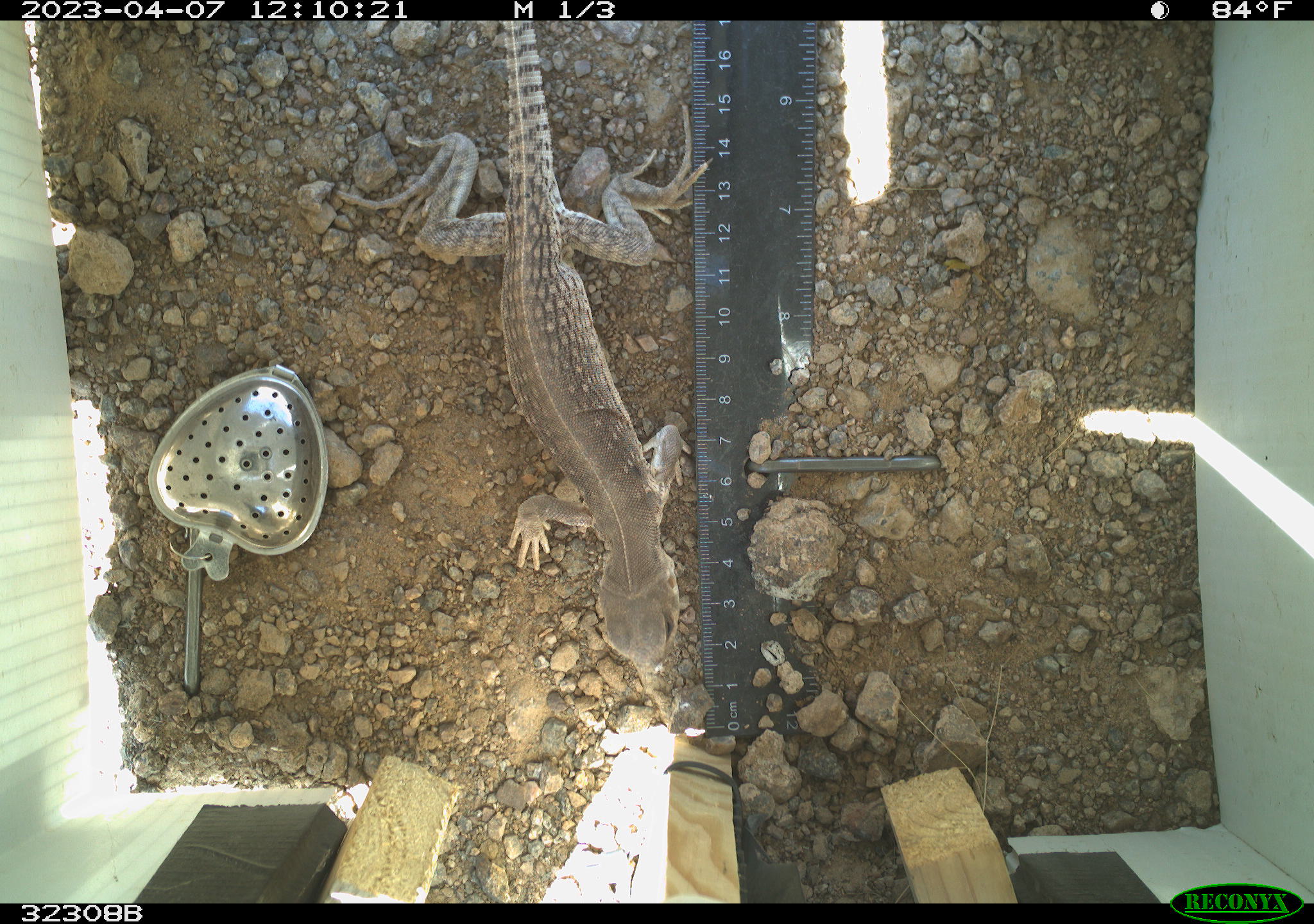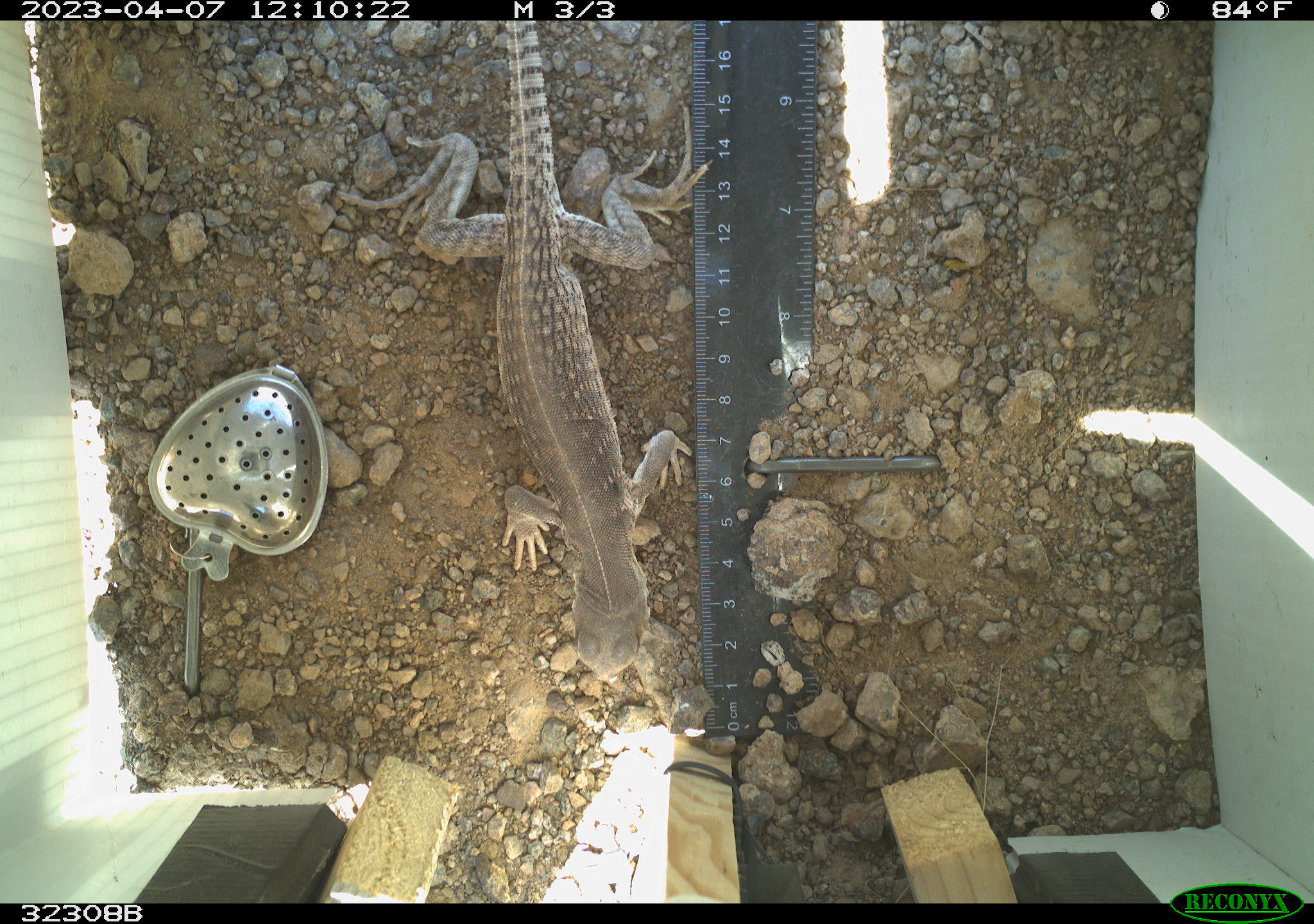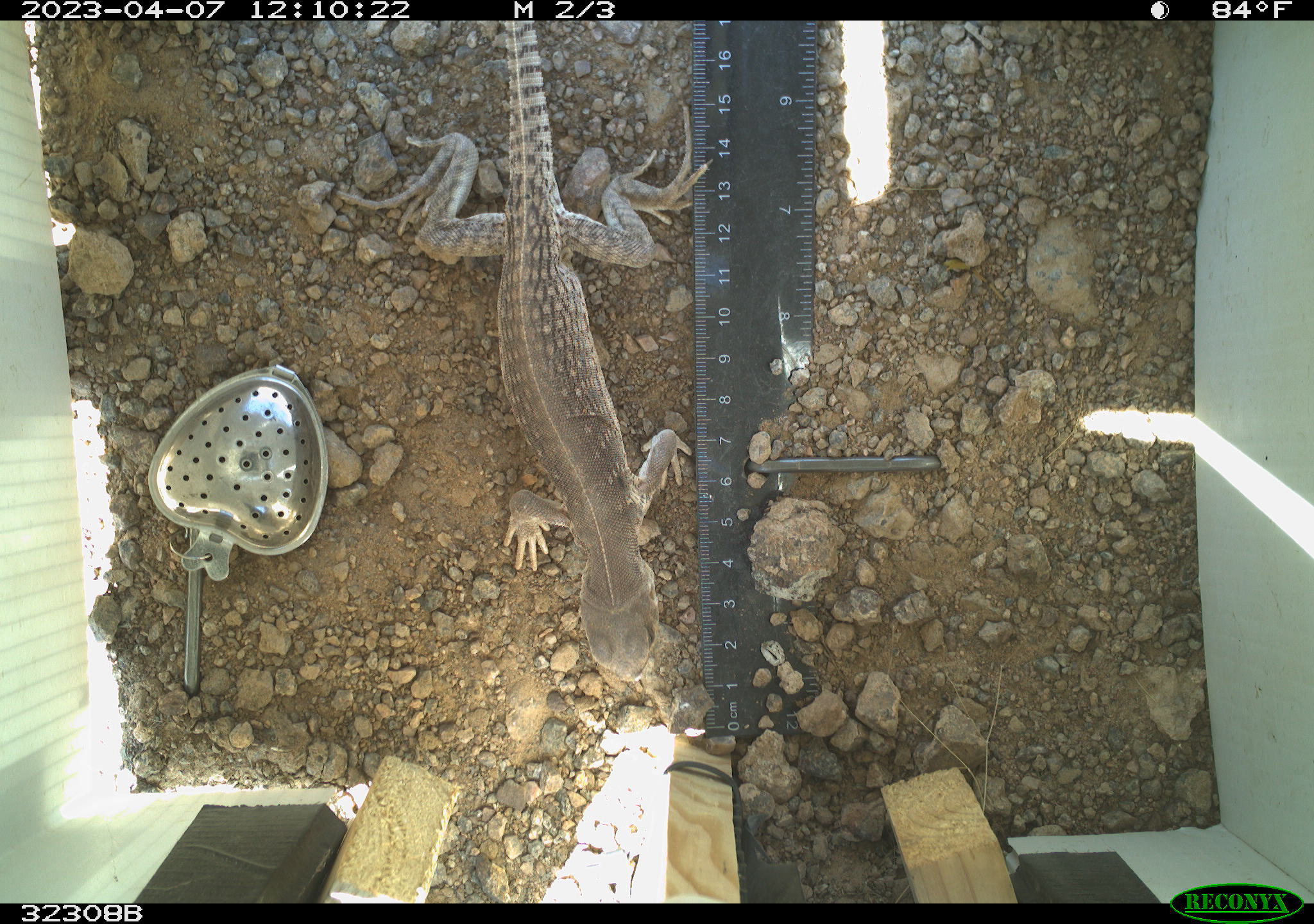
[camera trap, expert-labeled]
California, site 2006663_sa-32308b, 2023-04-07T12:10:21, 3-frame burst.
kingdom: Animalia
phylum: Chordata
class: Reptilia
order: Squamata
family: Iguanidae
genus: Dipsosaurus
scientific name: Dipsosaurus dorsalis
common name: common desert iguana